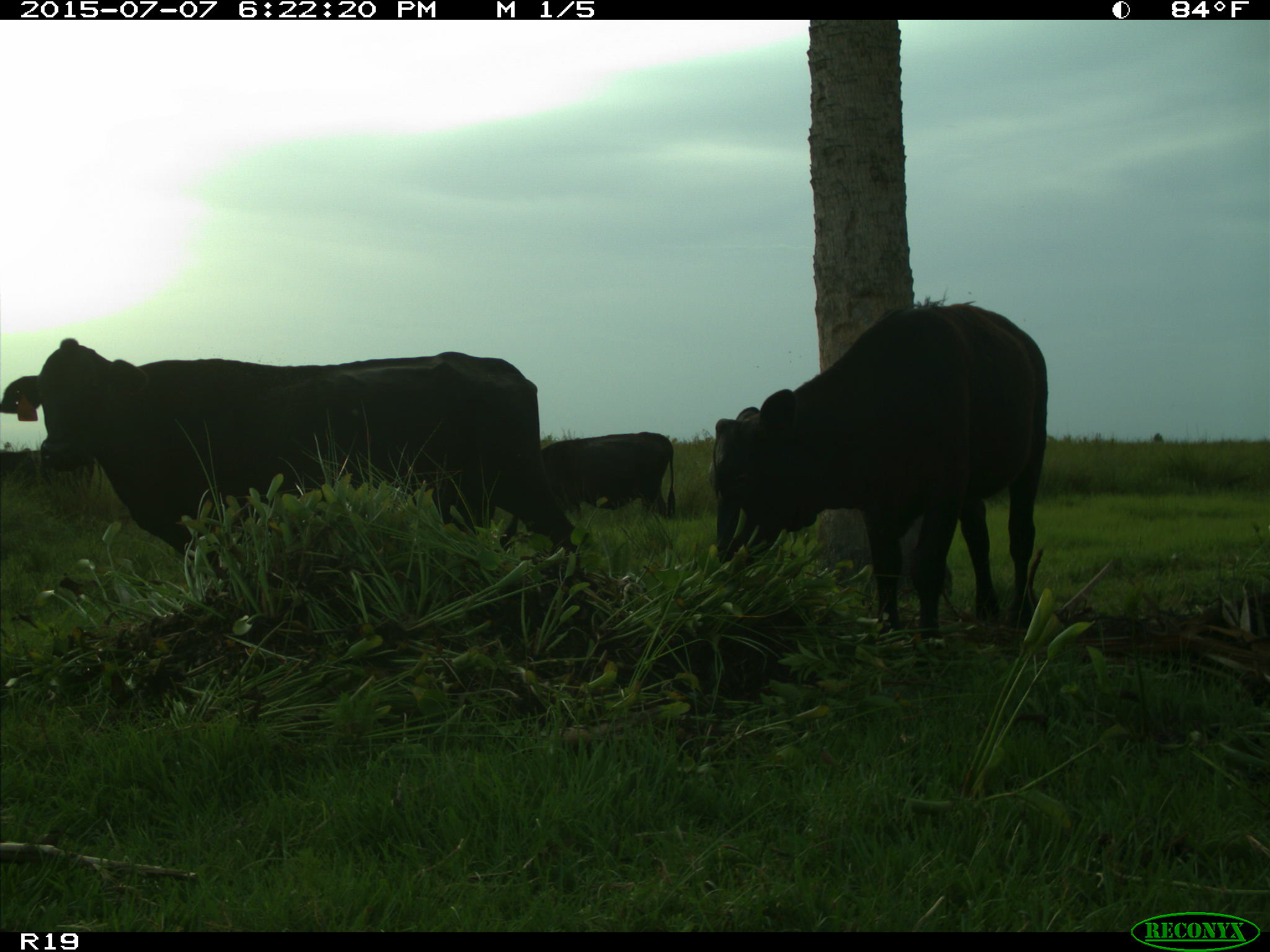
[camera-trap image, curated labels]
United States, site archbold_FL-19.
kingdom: Animalia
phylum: Chordata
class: Mammalia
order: Artiodactyla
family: Bovidae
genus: Bos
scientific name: Bos taurus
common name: domestic cow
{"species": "Bos taurus (domestic cow)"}